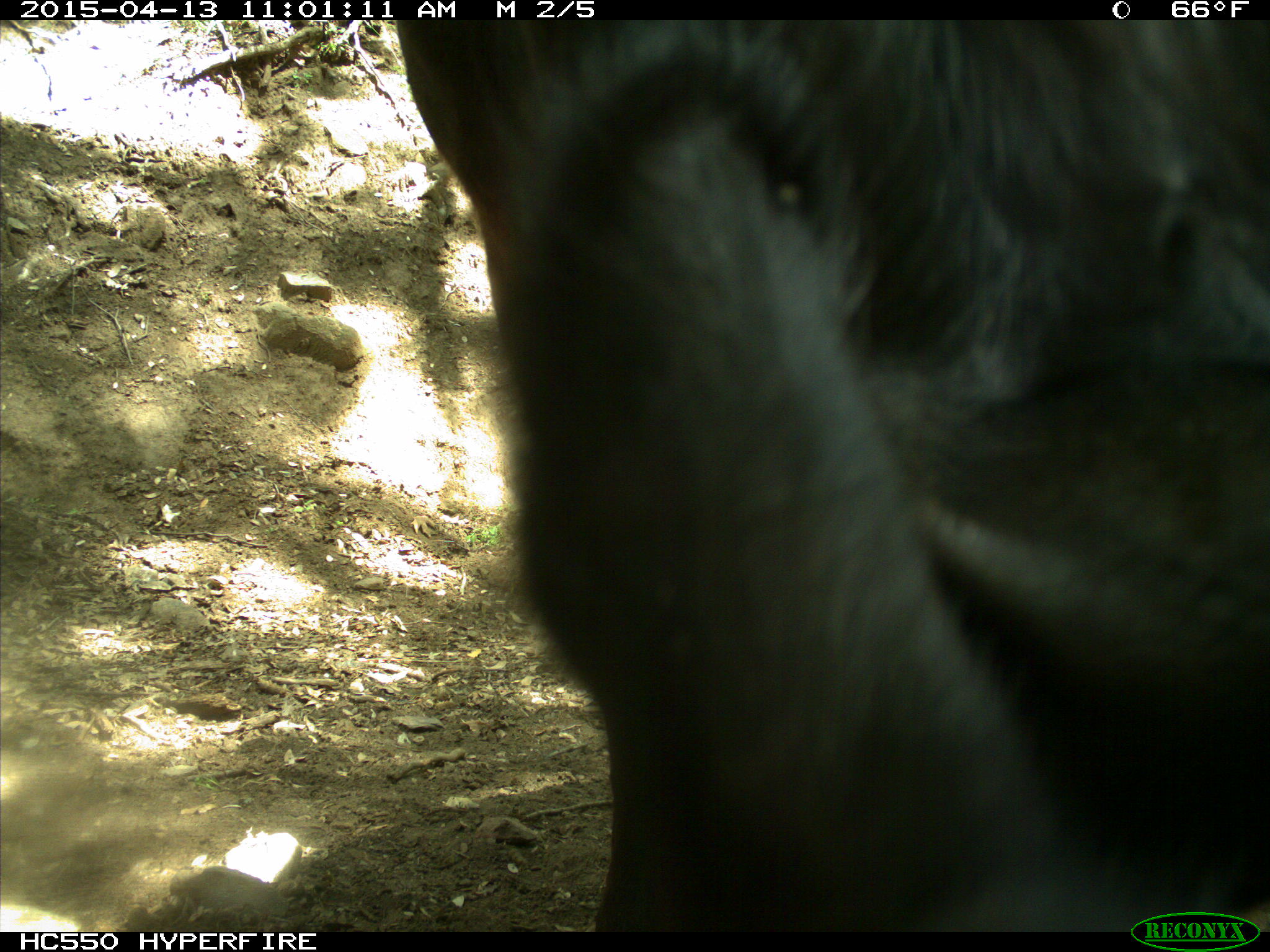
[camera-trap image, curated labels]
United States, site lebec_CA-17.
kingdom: Animalia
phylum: Chordata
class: Mammalia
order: Artiodactyla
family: Bovidae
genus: Bos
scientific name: Bos taurus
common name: domestic cow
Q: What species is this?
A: Bos taurus (domestic cow).